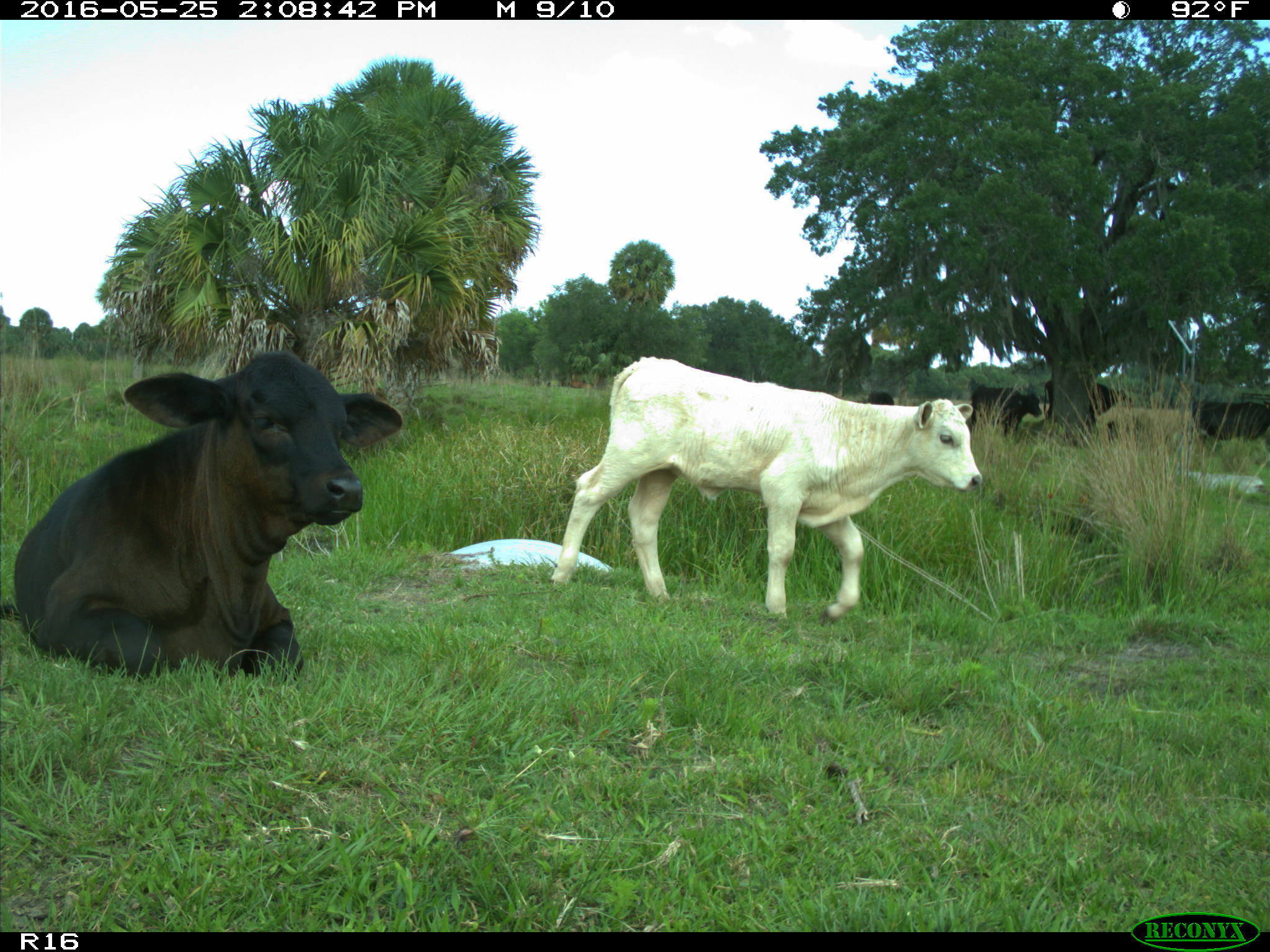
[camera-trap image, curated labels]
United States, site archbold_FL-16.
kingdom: Animalia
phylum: Chordata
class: Mammalia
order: Artiodactyla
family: Bovidae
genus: Bos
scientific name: Bos taurus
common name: domestic cow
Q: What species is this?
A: Bos taurus (domestic cow).